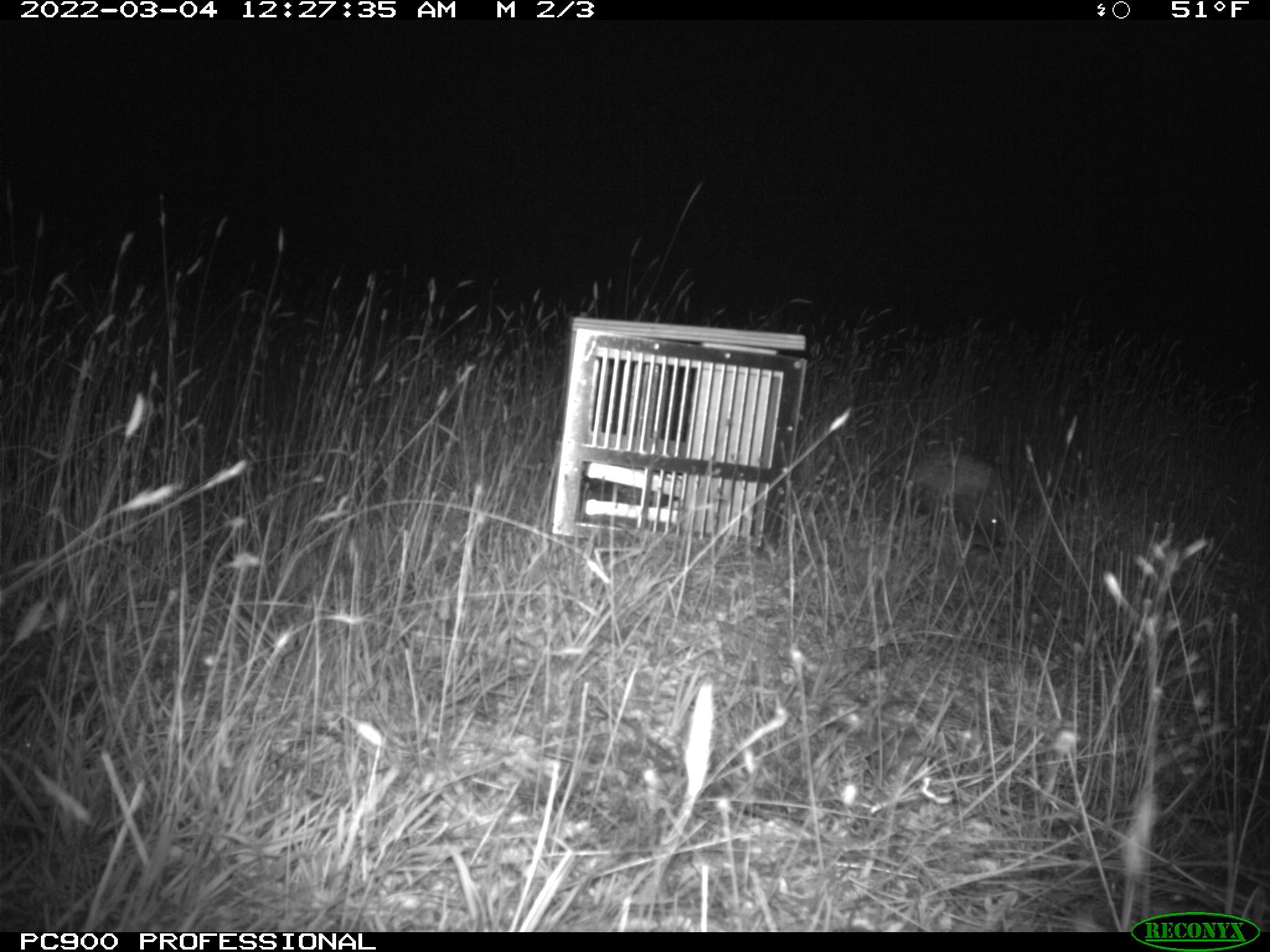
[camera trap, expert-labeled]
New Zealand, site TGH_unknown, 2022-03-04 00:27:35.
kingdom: Animalia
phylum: Chordata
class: Mammalia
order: Eulipotyphla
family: Erinaceidae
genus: Erinaceus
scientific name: Erinaceus europaeus europaeus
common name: european hedgehog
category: hedgehog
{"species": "hedgehog (european hedgehog) (Erinaceus europaeus europaeus)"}